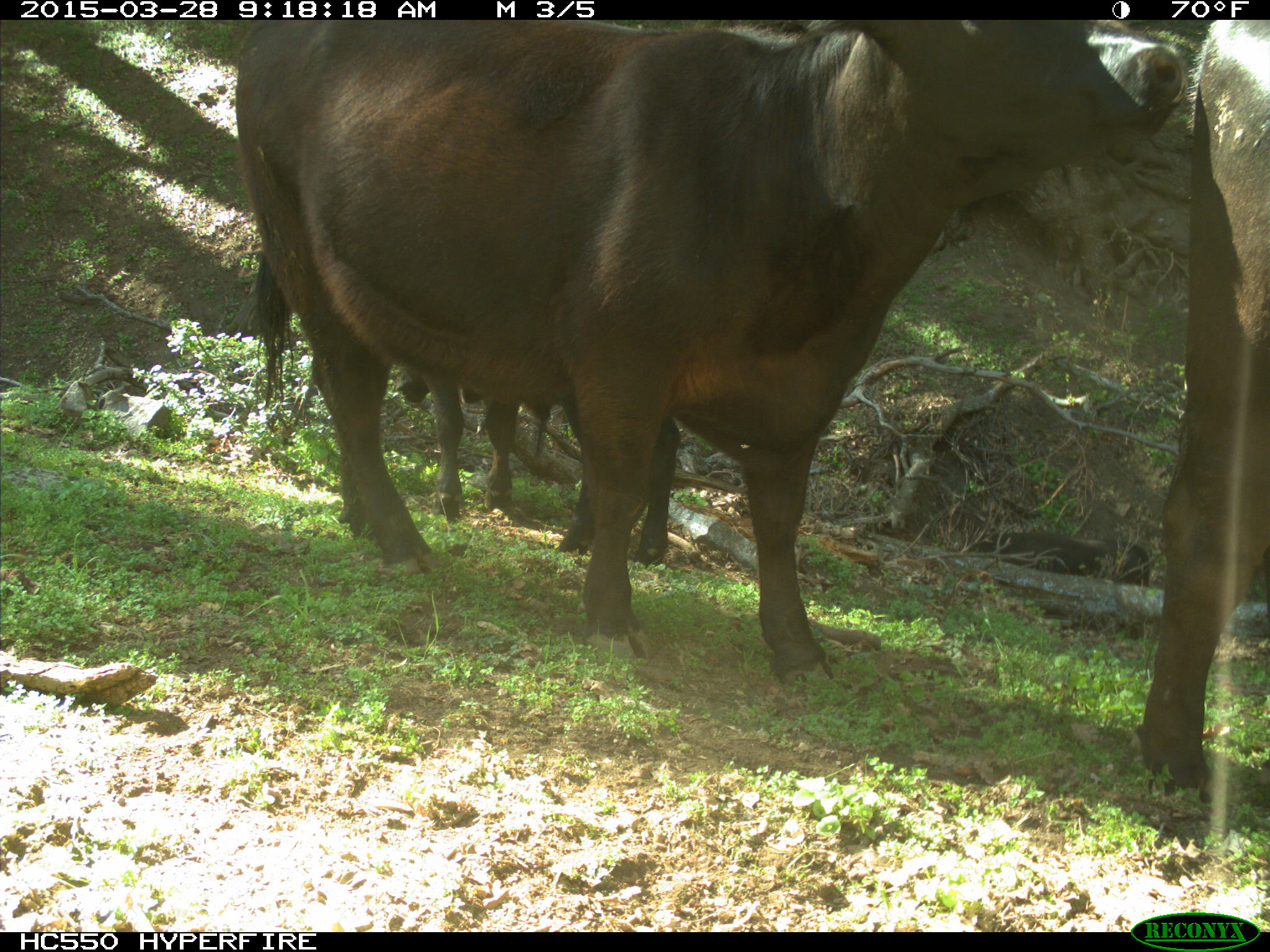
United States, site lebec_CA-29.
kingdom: Animalia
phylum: Chordata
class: Mammalia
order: Artiodactyla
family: Bovidae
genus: Bos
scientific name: Bos taurus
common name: domestic cow